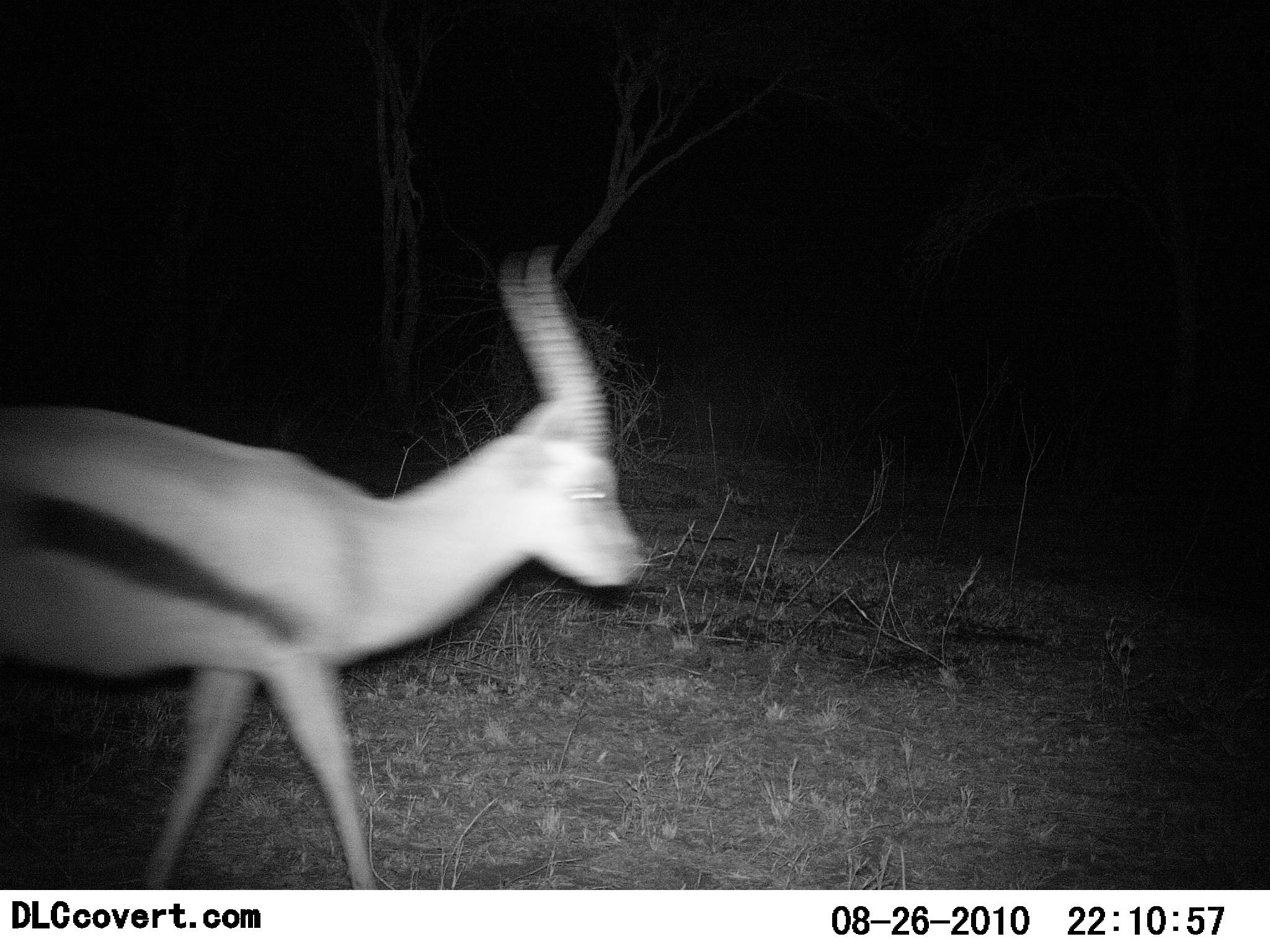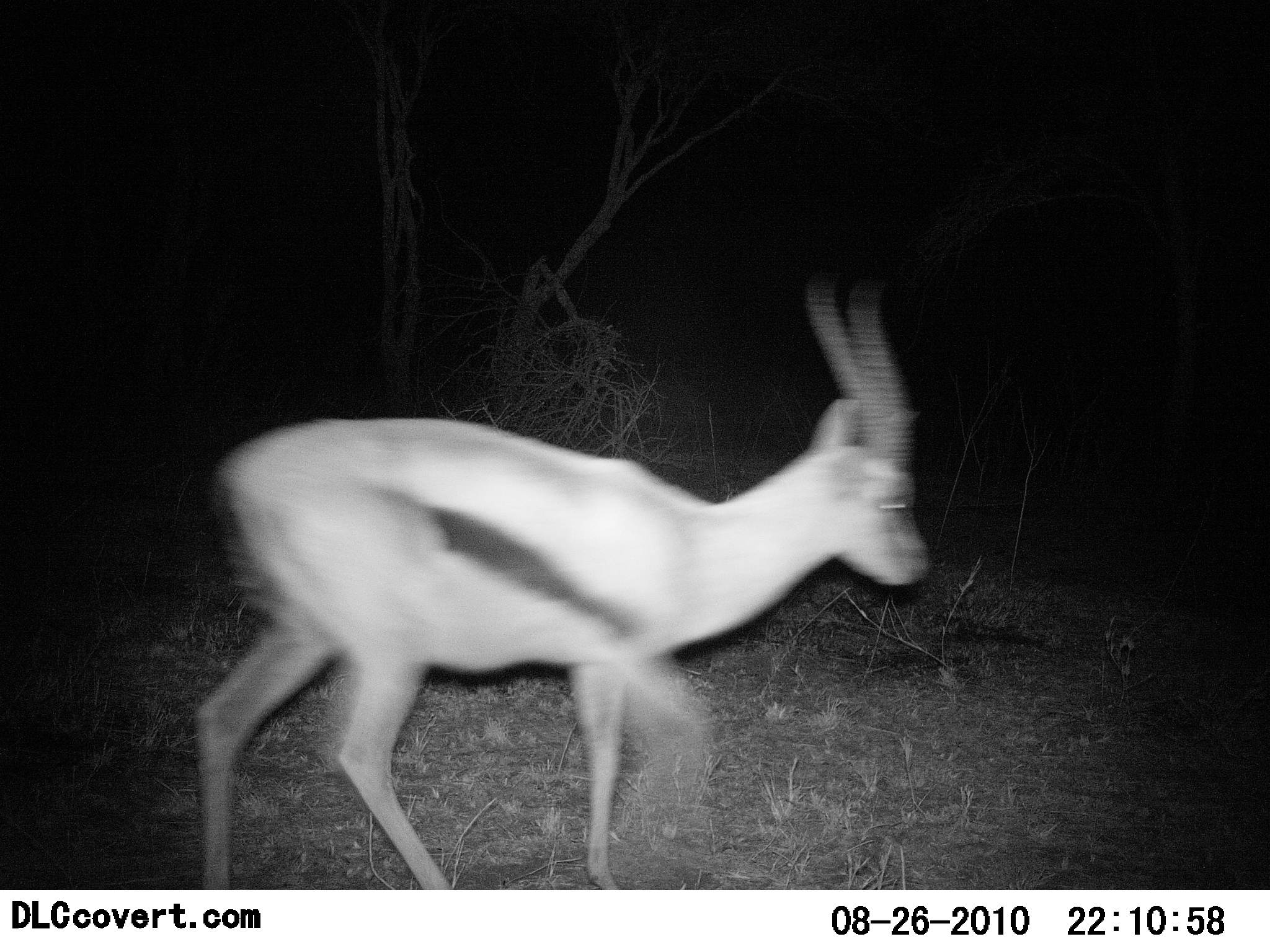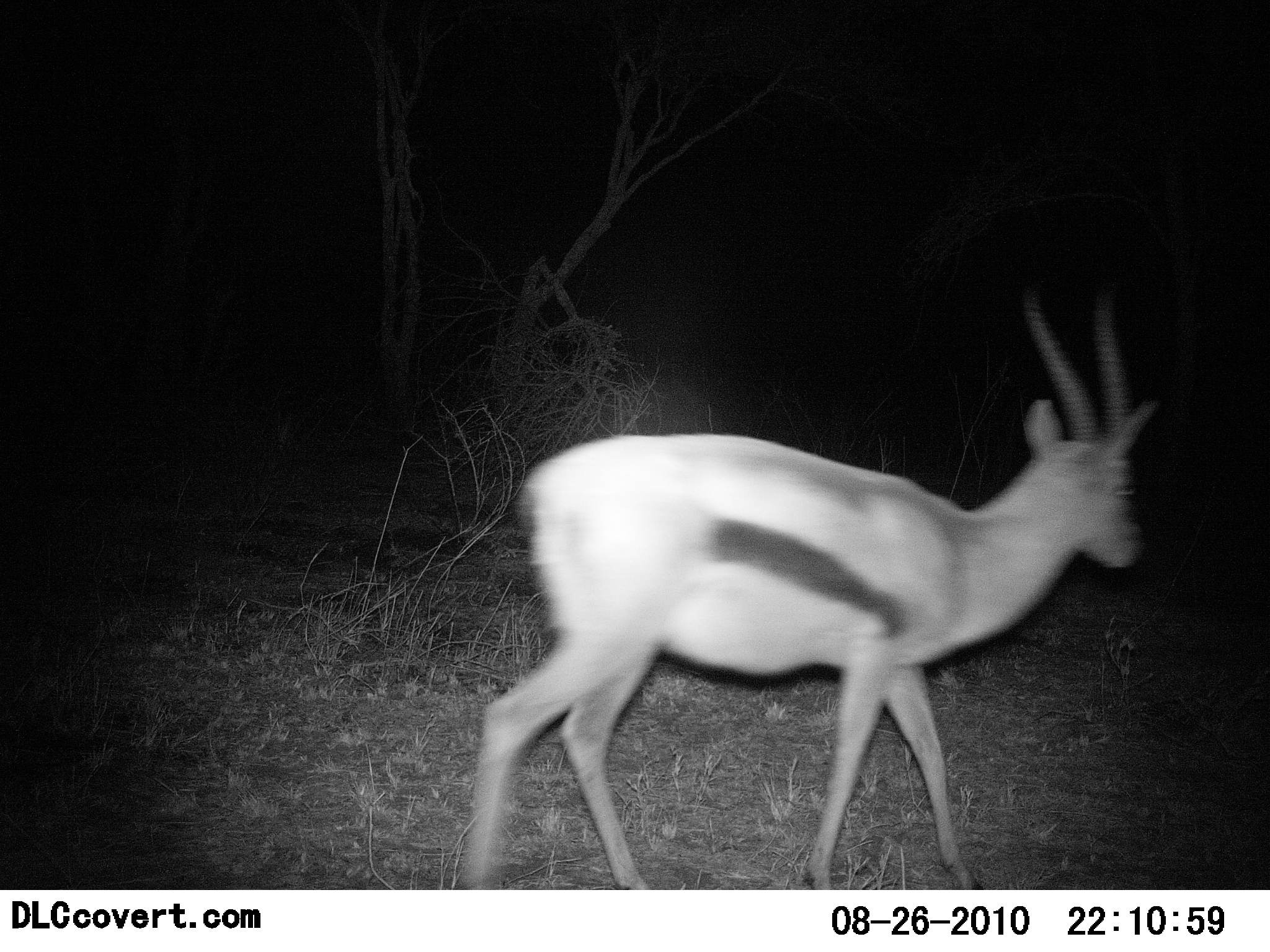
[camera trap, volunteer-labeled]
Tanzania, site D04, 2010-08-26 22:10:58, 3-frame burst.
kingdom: Animalia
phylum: Chordata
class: Mammalia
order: Artiodactyla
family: Bovidae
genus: Eudorcas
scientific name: Eudorcas thomsonii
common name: thomson's gazelle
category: gazellethomsons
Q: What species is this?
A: Gazellethomsons (thomson's gazelle) (Eudorcas thomsonii).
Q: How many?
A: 1.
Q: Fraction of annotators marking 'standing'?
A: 0%.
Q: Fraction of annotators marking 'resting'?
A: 0%.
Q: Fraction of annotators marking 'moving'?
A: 100%.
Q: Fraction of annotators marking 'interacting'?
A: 0%.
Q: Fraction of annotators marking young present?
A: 6%.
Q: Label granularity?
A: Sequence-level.